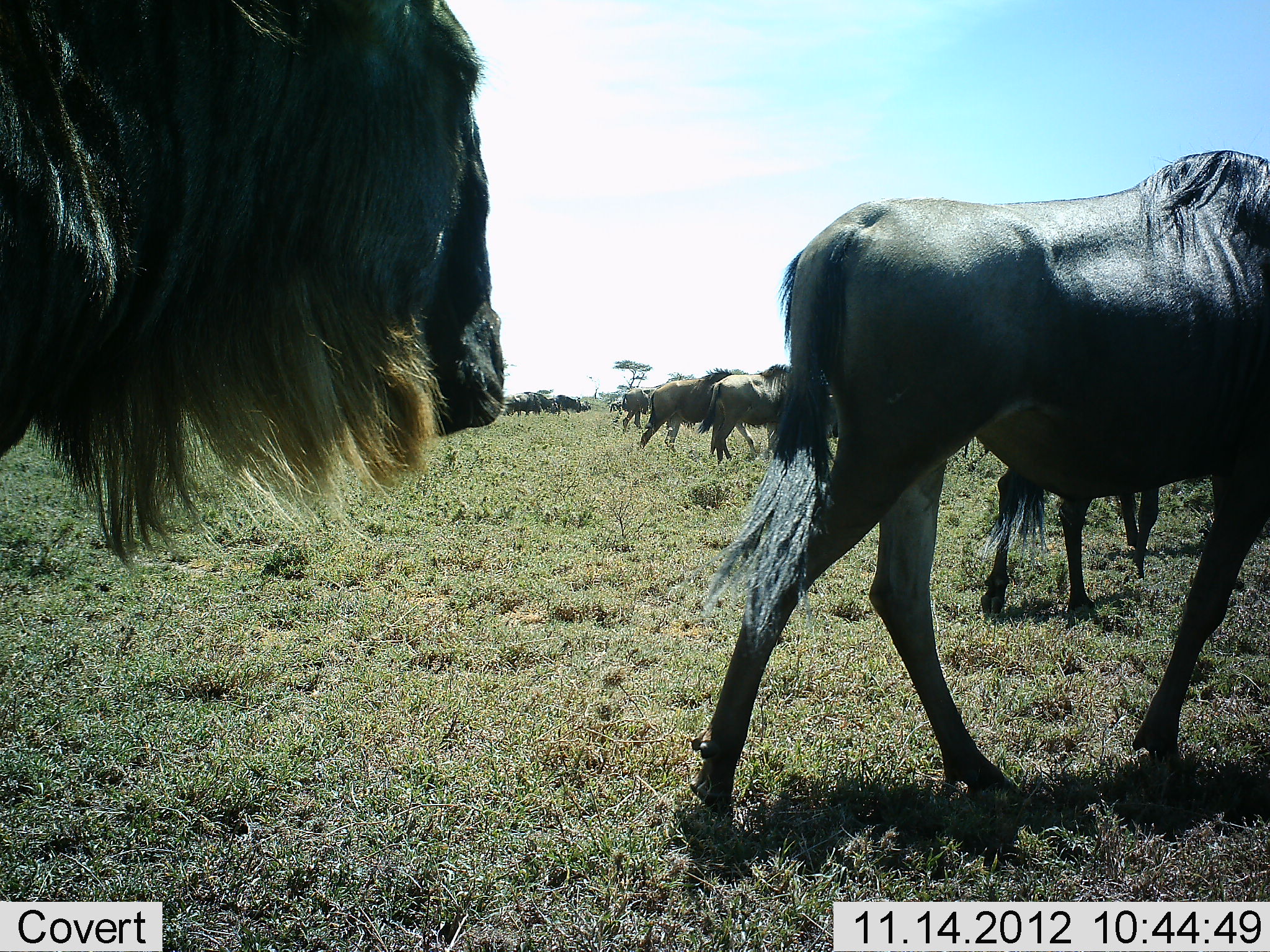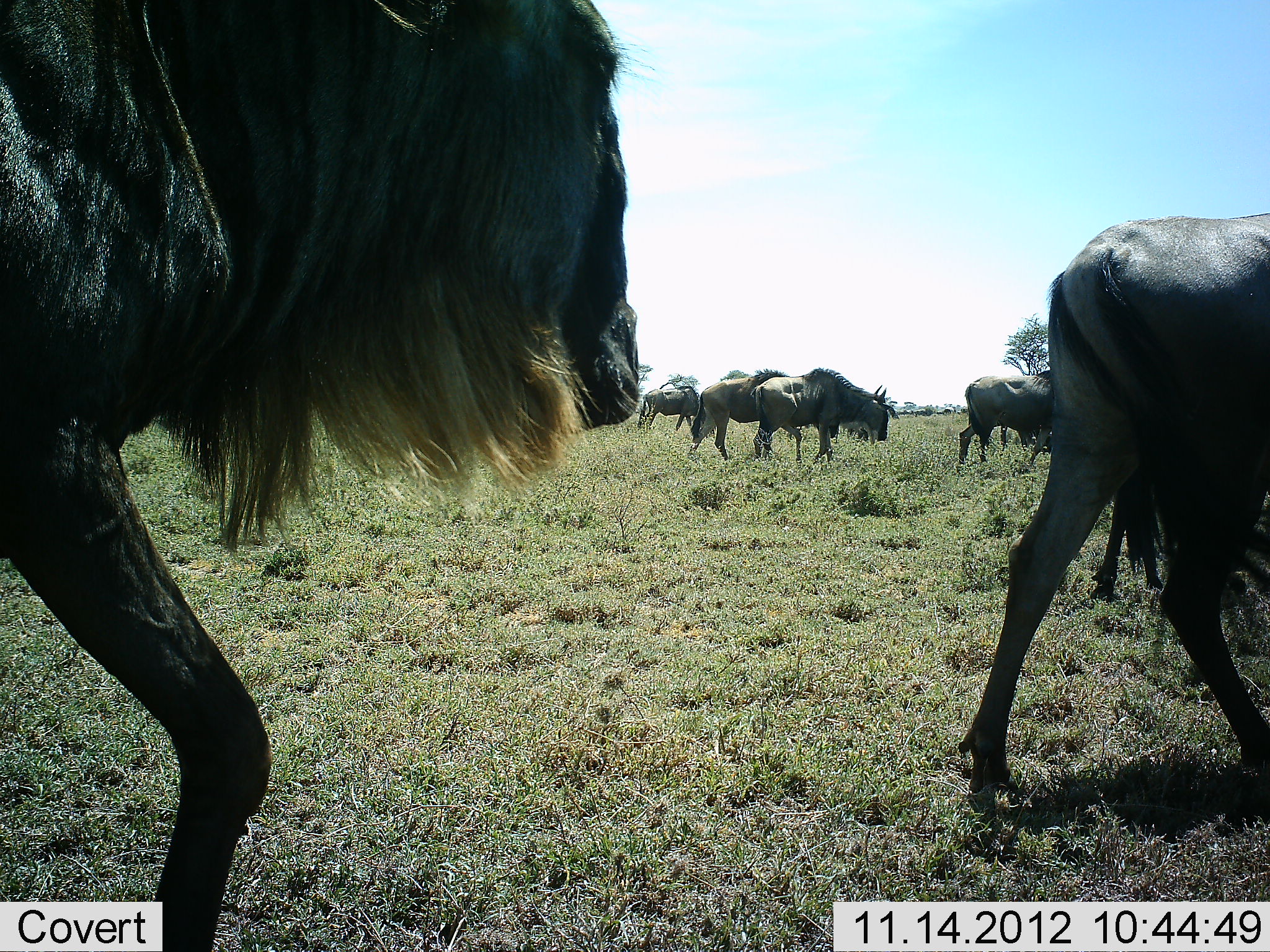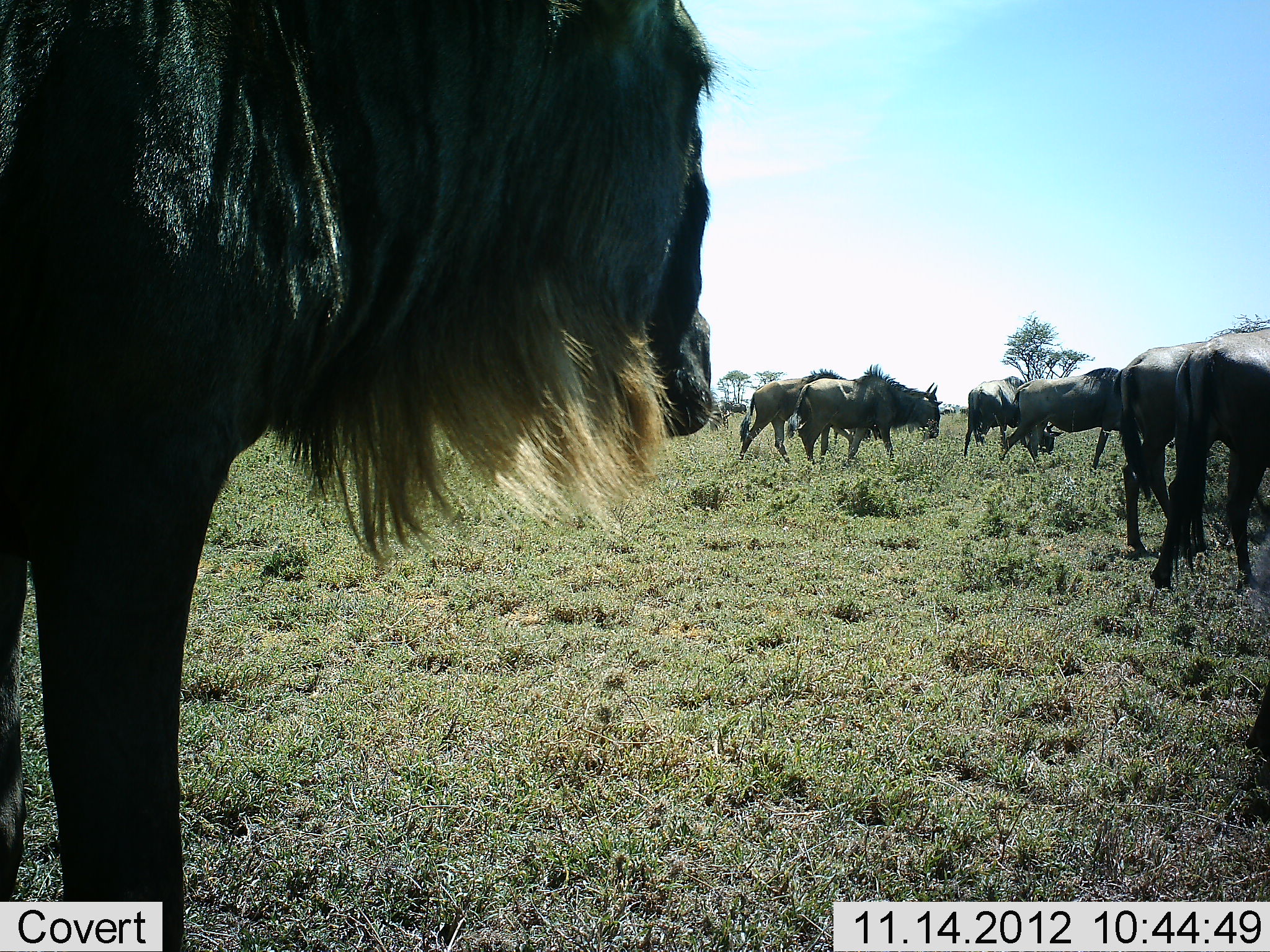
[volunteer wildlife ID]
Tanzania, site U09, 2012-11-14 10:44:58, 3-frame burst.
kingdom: Animalia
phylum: Chordata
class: Mammalia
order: Artiodactyla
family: Bovidae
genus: Connochaetes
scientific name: Connochaetes taurinus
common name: blue wildebeest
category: wildebeest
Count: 11-50.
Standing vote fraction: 10%.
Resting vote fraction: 0%.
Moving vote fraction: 100%.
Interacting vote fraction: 0%.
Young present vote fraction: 10%.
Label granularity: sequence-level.